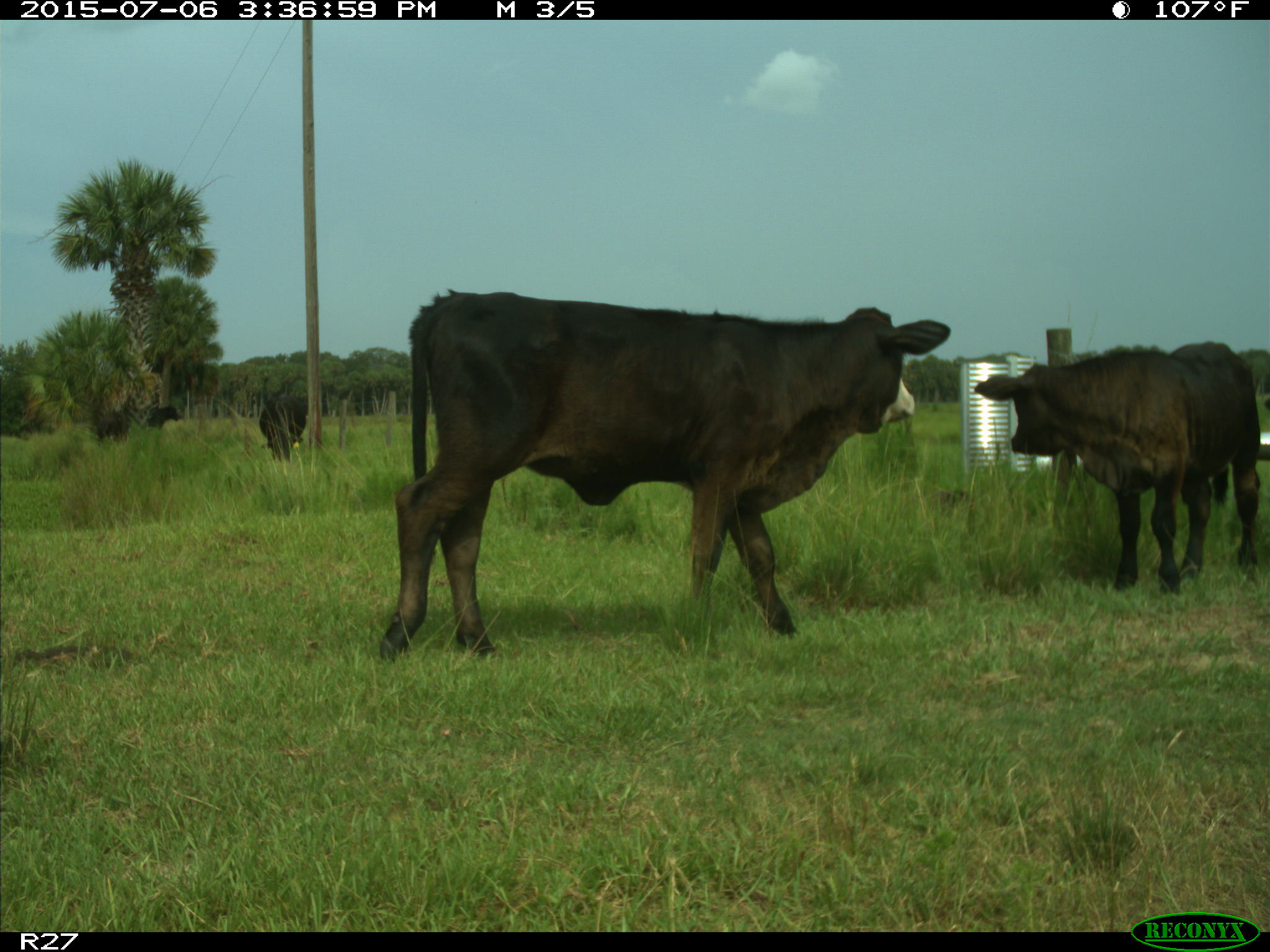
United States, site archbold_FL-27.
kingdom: Animalia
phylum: Chordata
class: Mammalia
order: Artiodactyla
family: Bovidae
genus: Bos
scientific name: Bos taurus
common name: domestic cow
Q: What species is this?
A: Bos taurus (domestic cow).